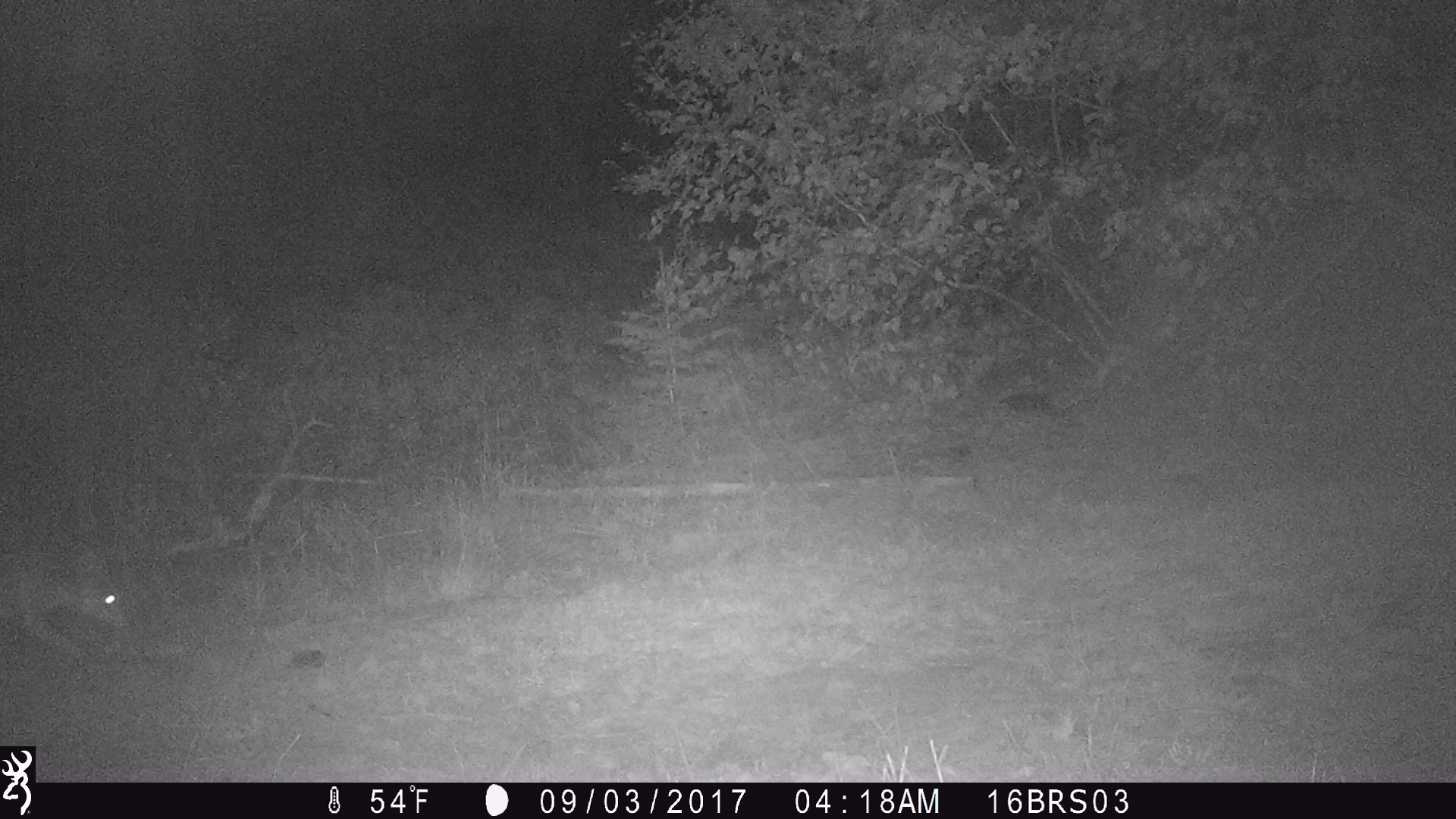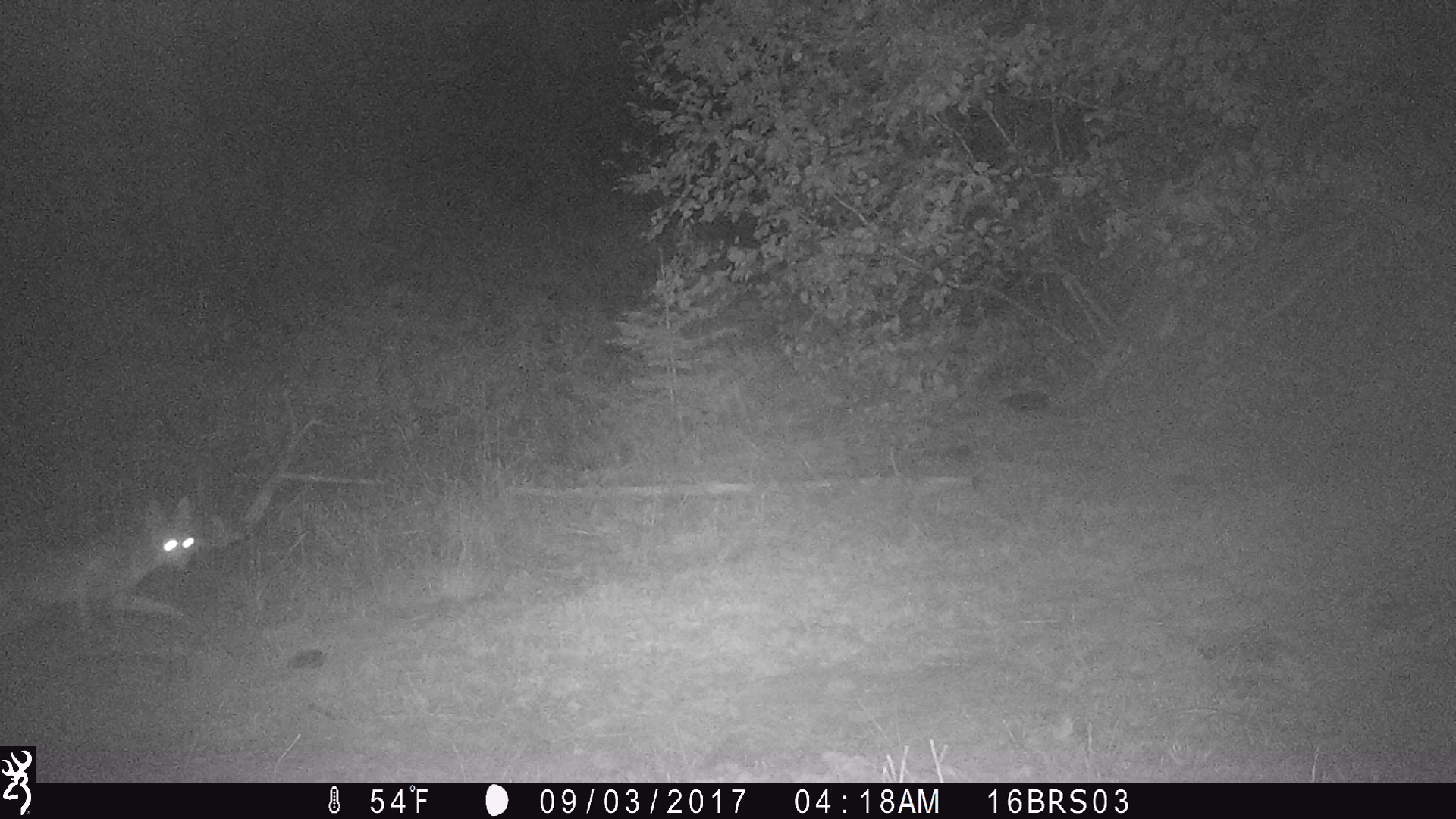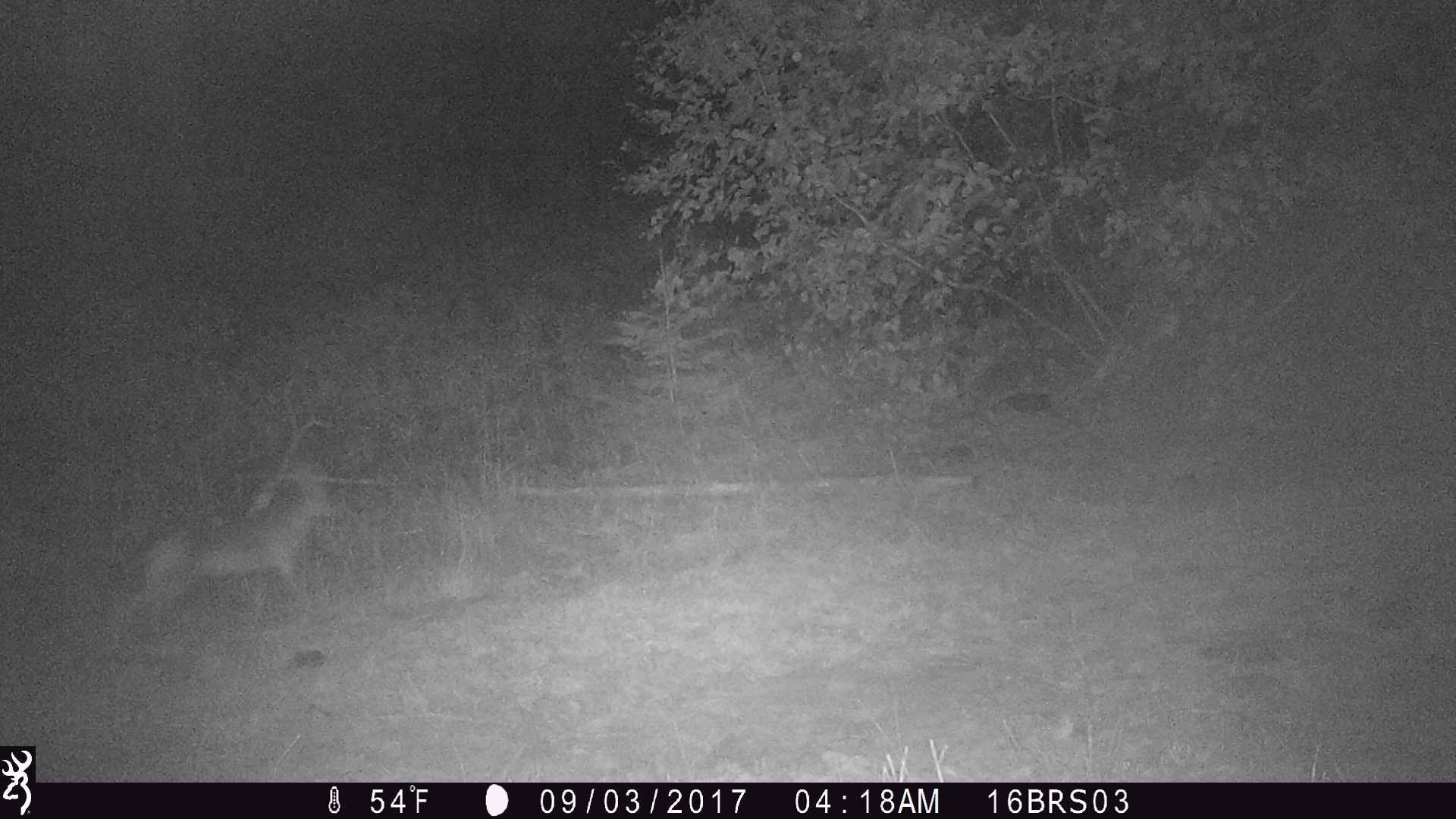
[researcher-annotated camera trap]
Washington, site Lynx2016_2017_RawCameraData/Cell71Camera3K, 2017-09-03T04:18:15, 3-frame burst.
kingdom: Animalia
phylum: Chordata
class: Mammalia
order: Carnivora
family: Canidae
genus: Canis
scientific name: Canis latrans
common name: coyote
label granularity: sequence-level